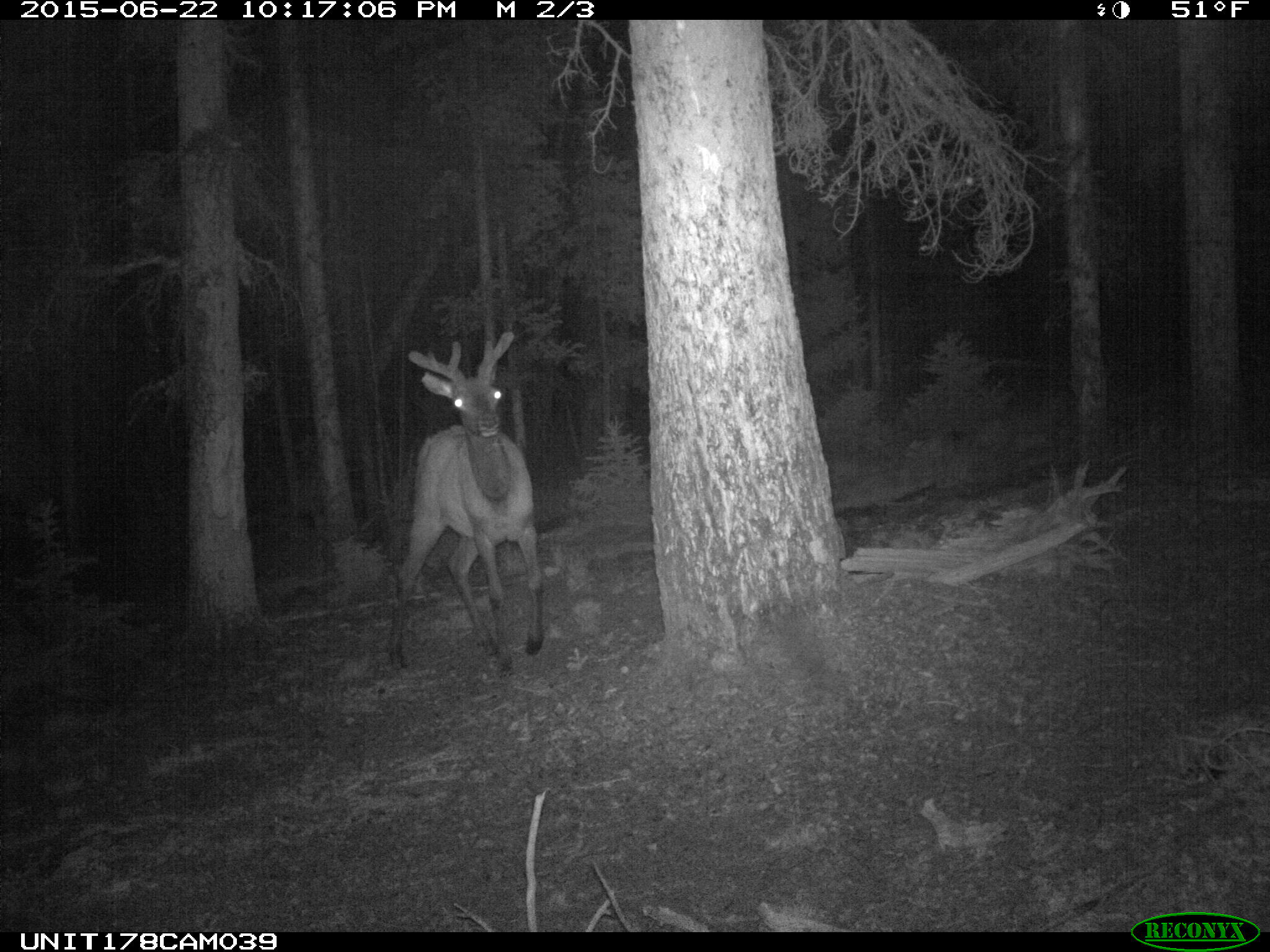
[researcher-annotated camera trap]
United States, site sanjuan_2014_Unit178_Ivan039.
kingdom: Animalia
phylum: Chordata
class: Mammalia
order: Artiodactyla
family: Cervidae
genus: Cervus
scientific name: Cervus elaphus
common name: red deer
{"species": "Cervus elaphus (red deer)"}